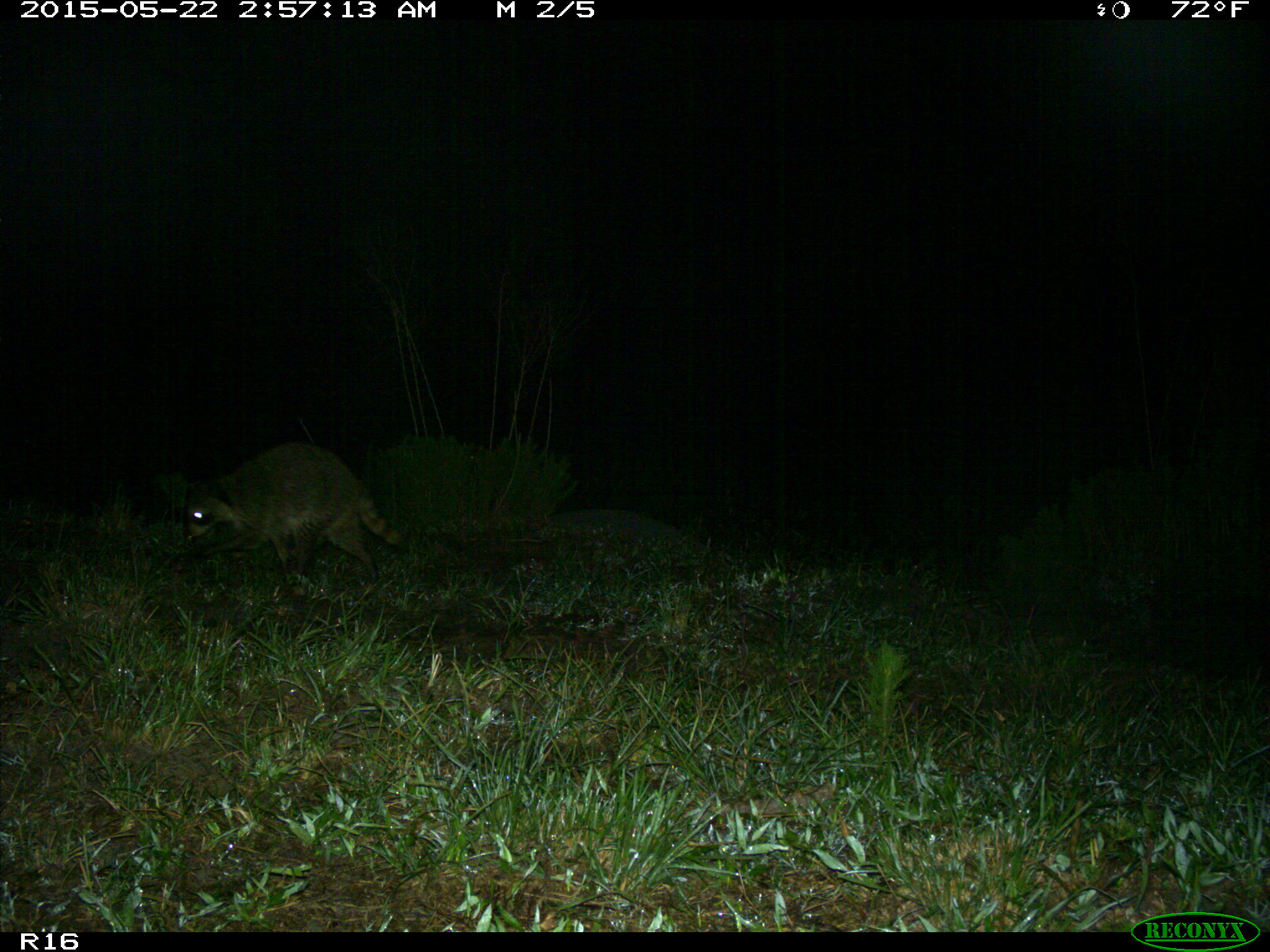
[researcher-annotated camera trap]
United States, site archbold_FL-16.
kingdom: Animalia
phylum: Chordata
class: Mammalia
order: Carnivora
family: Procyonidae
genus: Procyon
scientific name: Procyon lotor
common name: common raccoon